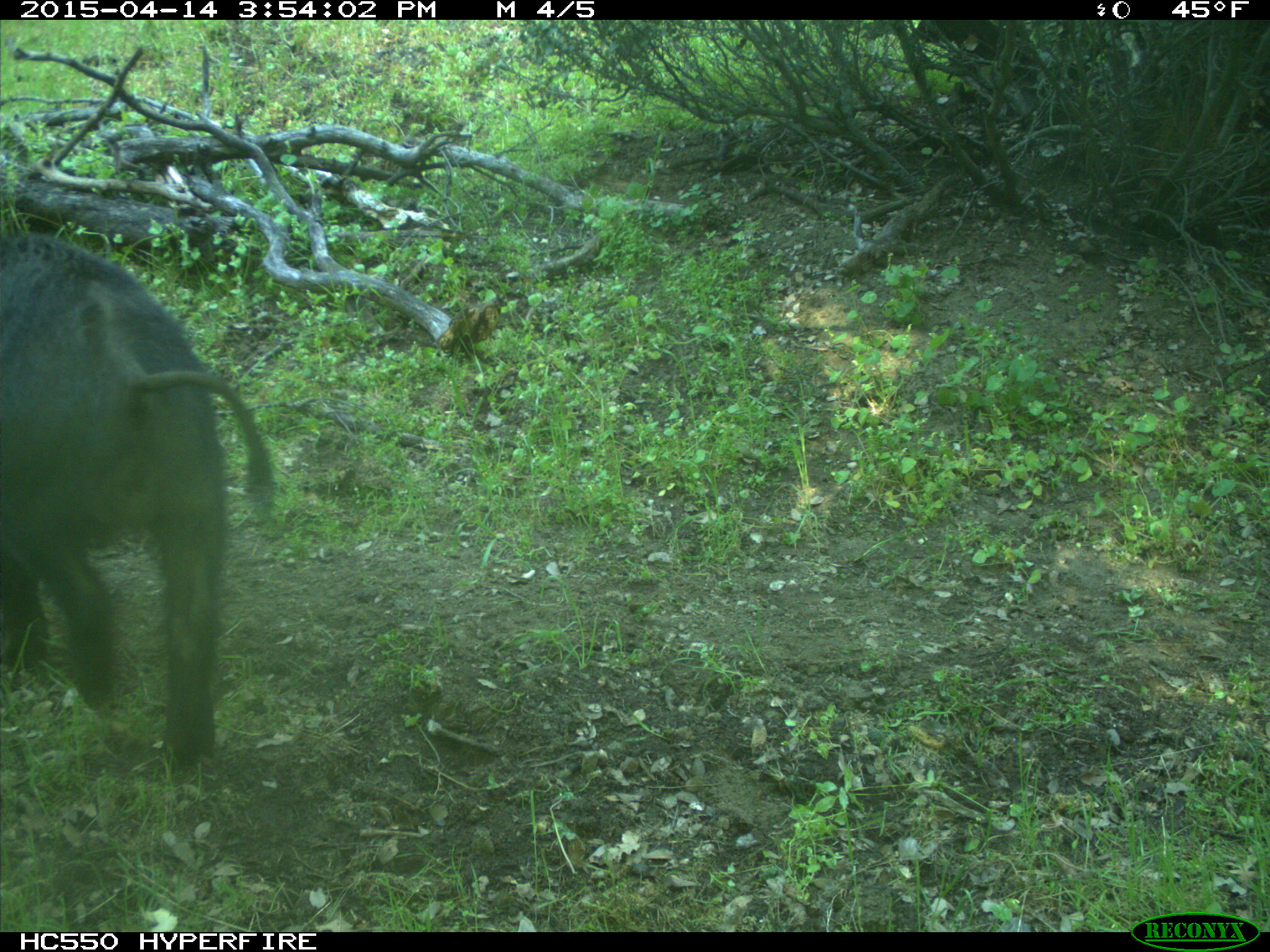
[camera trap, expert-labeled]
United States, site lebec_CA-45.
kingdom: Animalia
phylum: Chordata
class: Mammalia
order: Artiodactyla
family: Suidae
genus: Sus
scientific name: Sus scrofa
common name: wild boar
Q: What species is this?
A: Sus scrofa (wild boar).